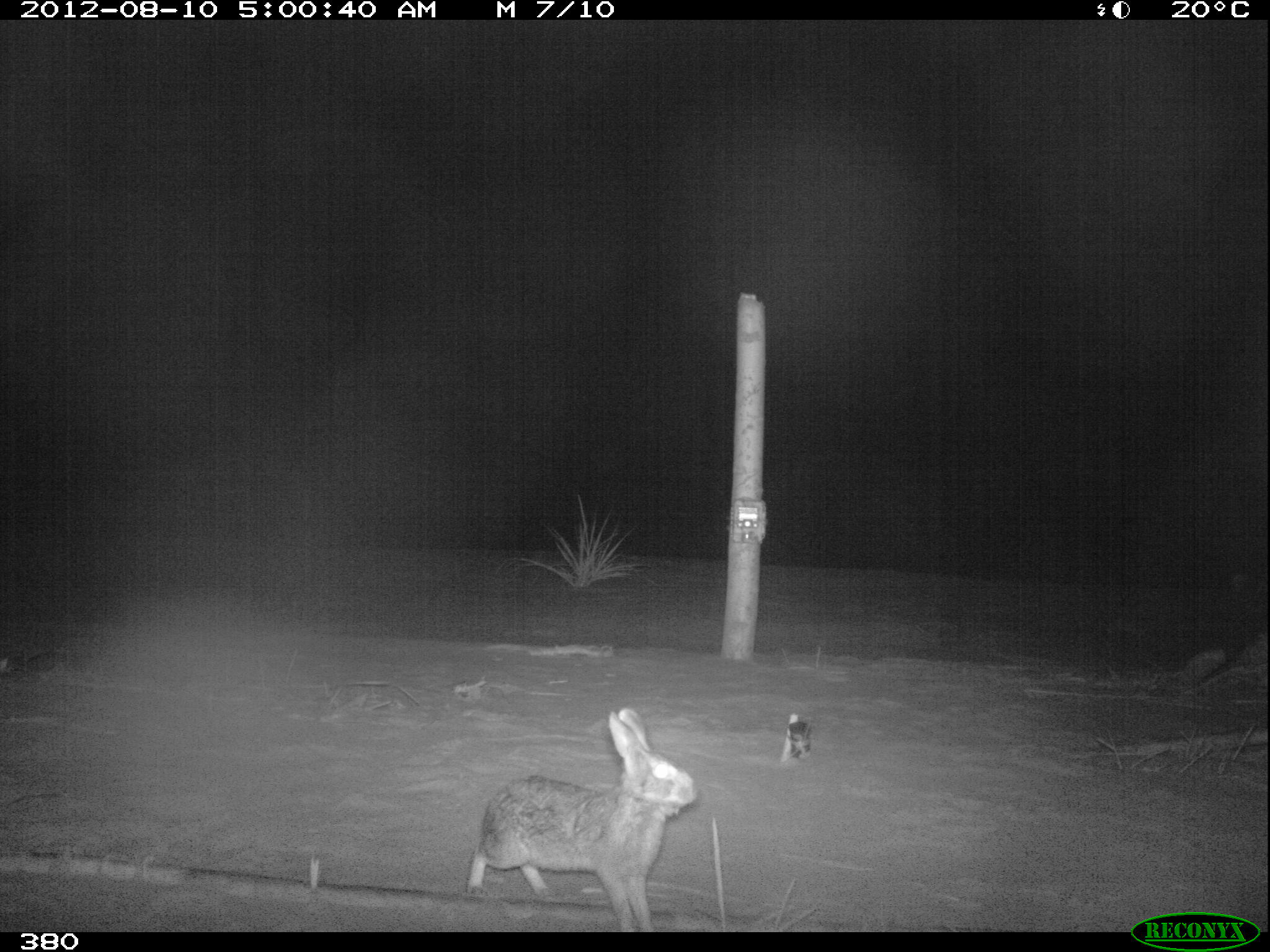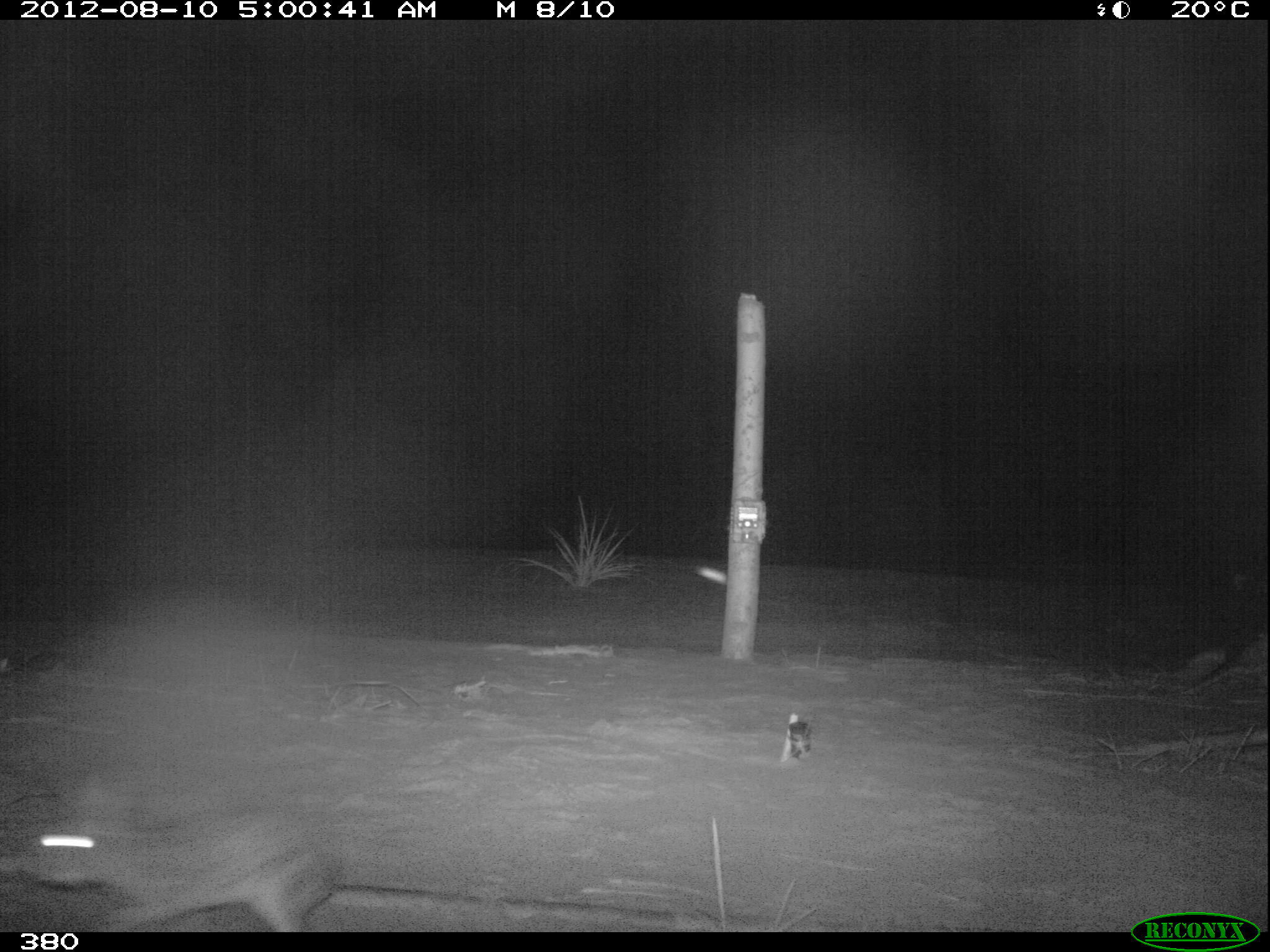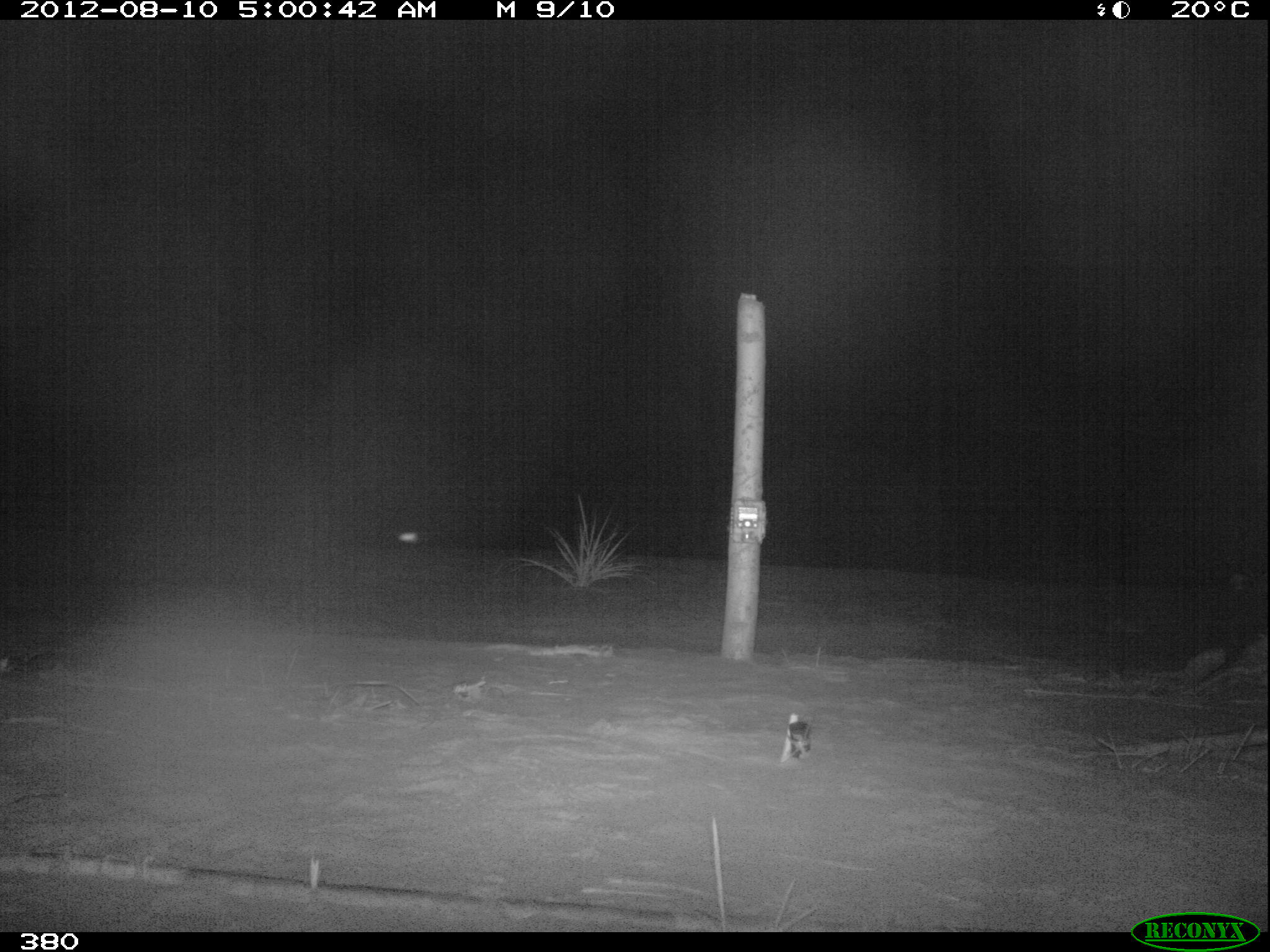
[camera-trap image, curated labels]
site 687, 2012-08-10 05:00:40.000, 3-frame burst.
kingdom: Animalia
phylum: Chordata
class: Mammalia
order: Lagomorpha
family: Leporidae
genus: Sylvilagus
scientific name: Sylvilagus brasiliensis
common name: tapeti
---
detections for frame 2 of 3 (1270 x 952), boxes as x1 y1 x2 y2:
sylvilagus brasiliensis: 21 770 335 930